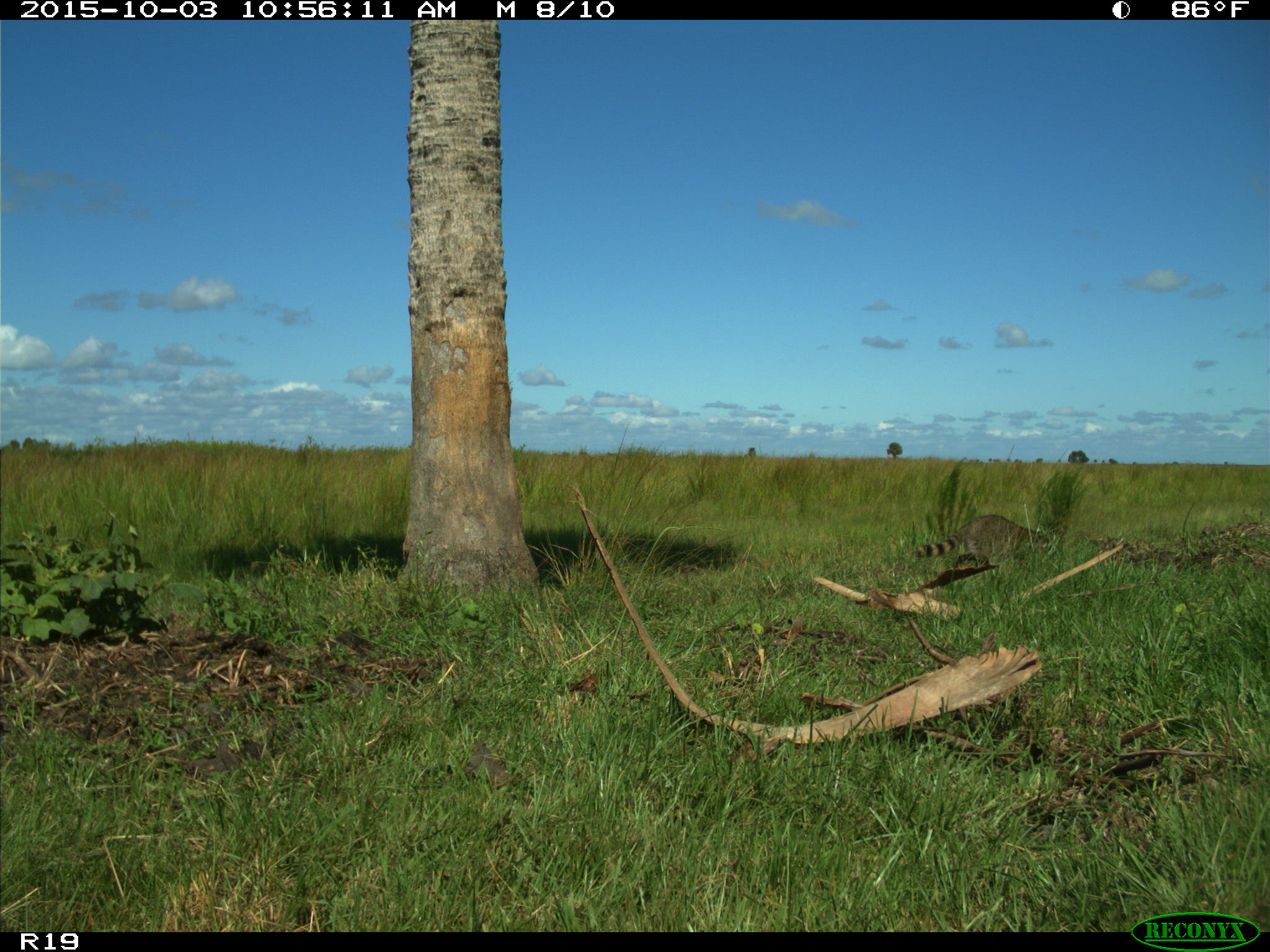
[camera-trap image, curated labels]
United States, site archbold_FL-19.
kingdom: Animalia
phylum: Chordata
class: Mammalia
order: Carnivora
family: Procyonidae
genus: Procyon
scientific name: Procyon lotor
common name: common raccoon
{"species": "Procyon lotor (common raccoon)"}